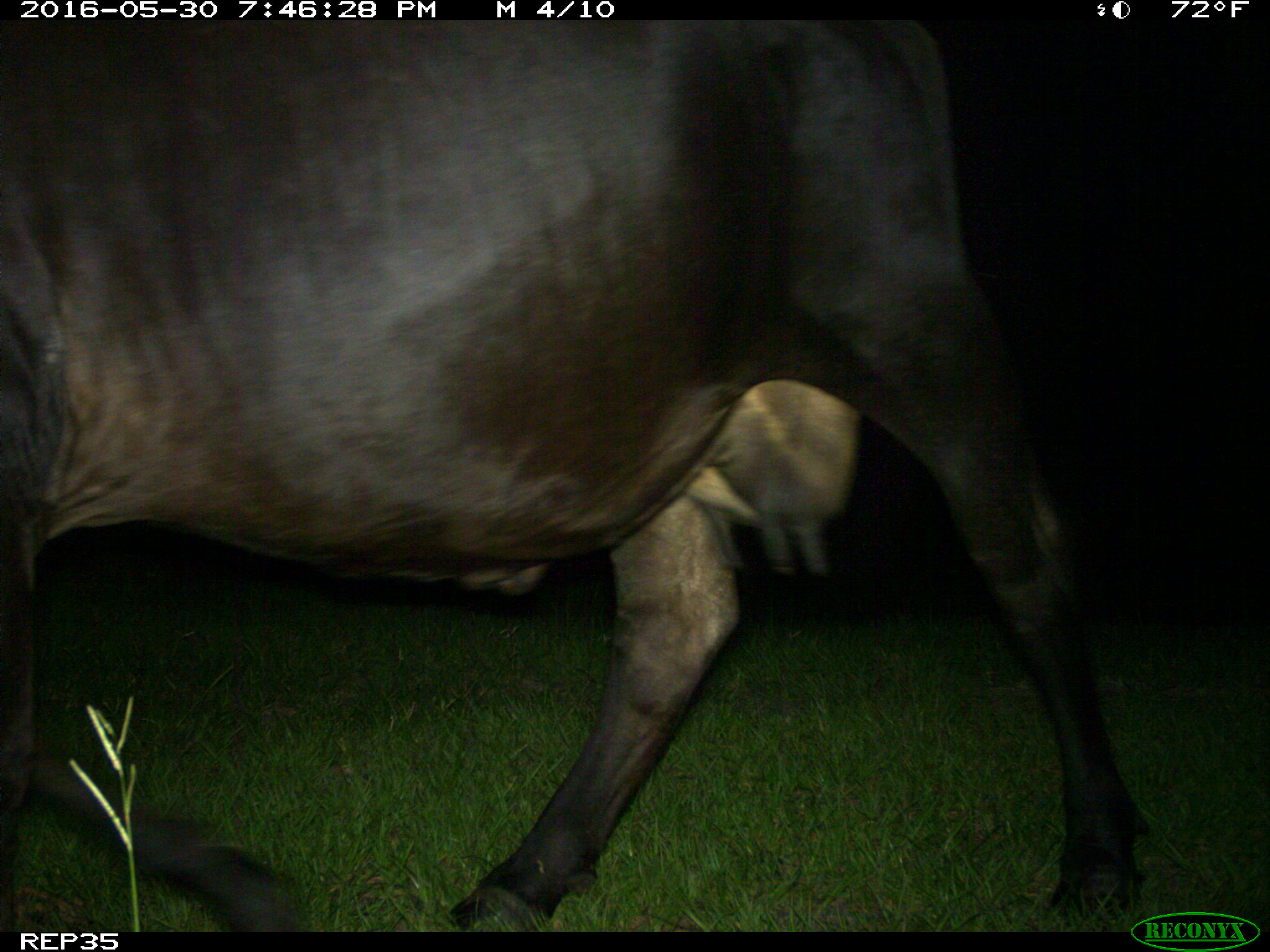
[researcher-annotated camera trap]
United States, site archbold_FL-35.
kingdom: Animalia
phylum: Chordata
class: Mammalia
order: Artiodactyla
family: Bovidae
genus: Bos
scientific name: Bos taurus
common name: domestic cow